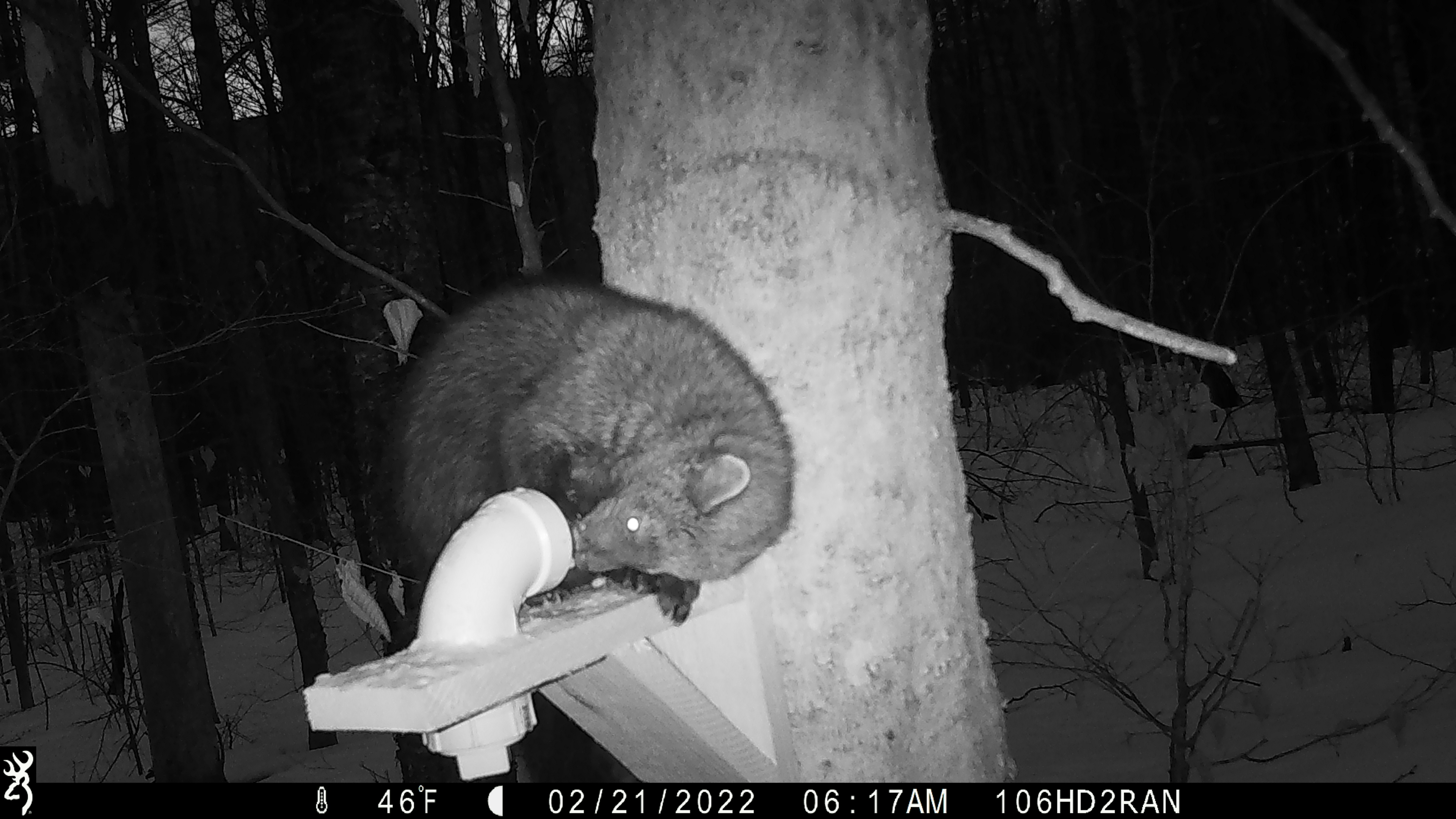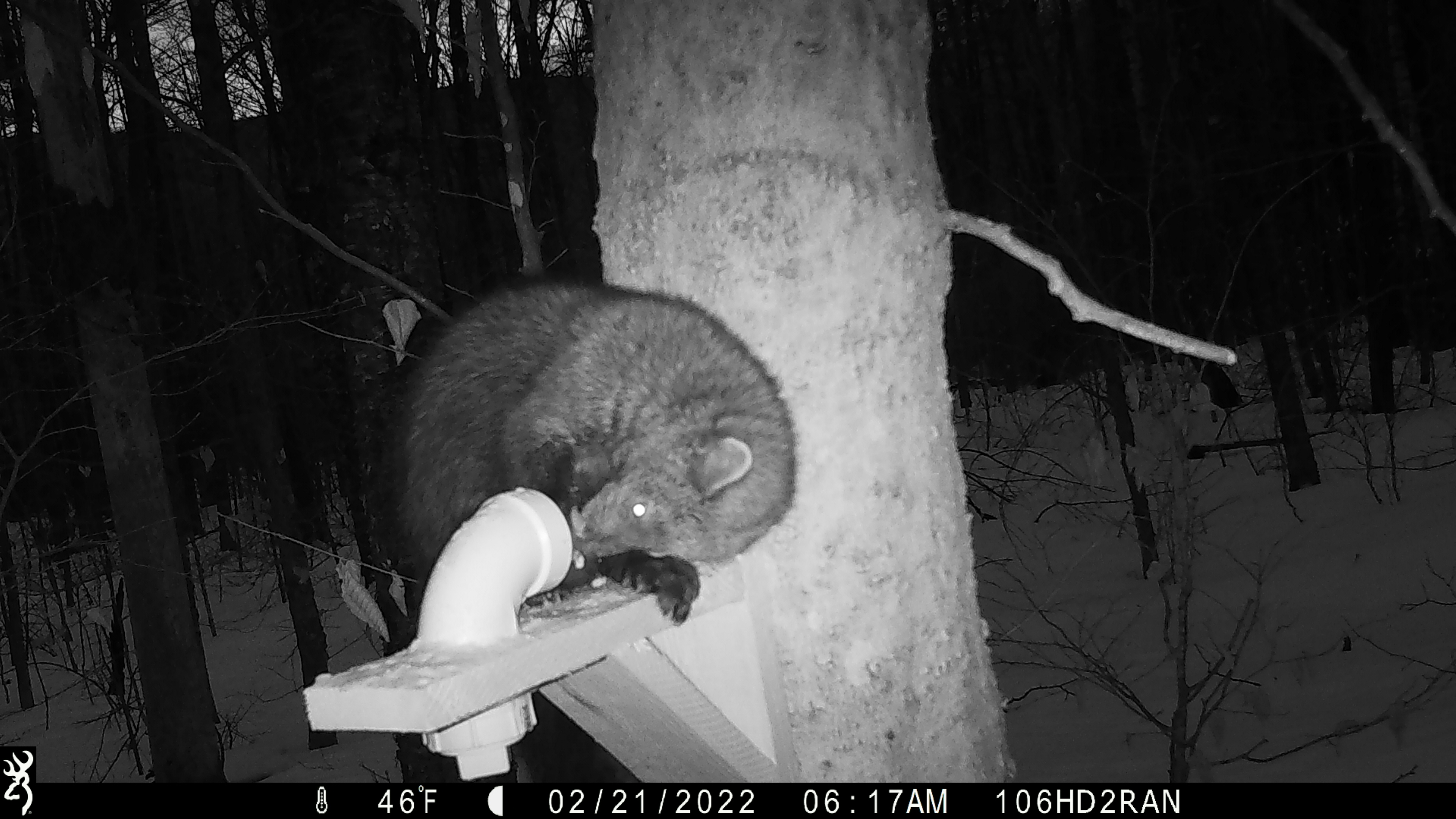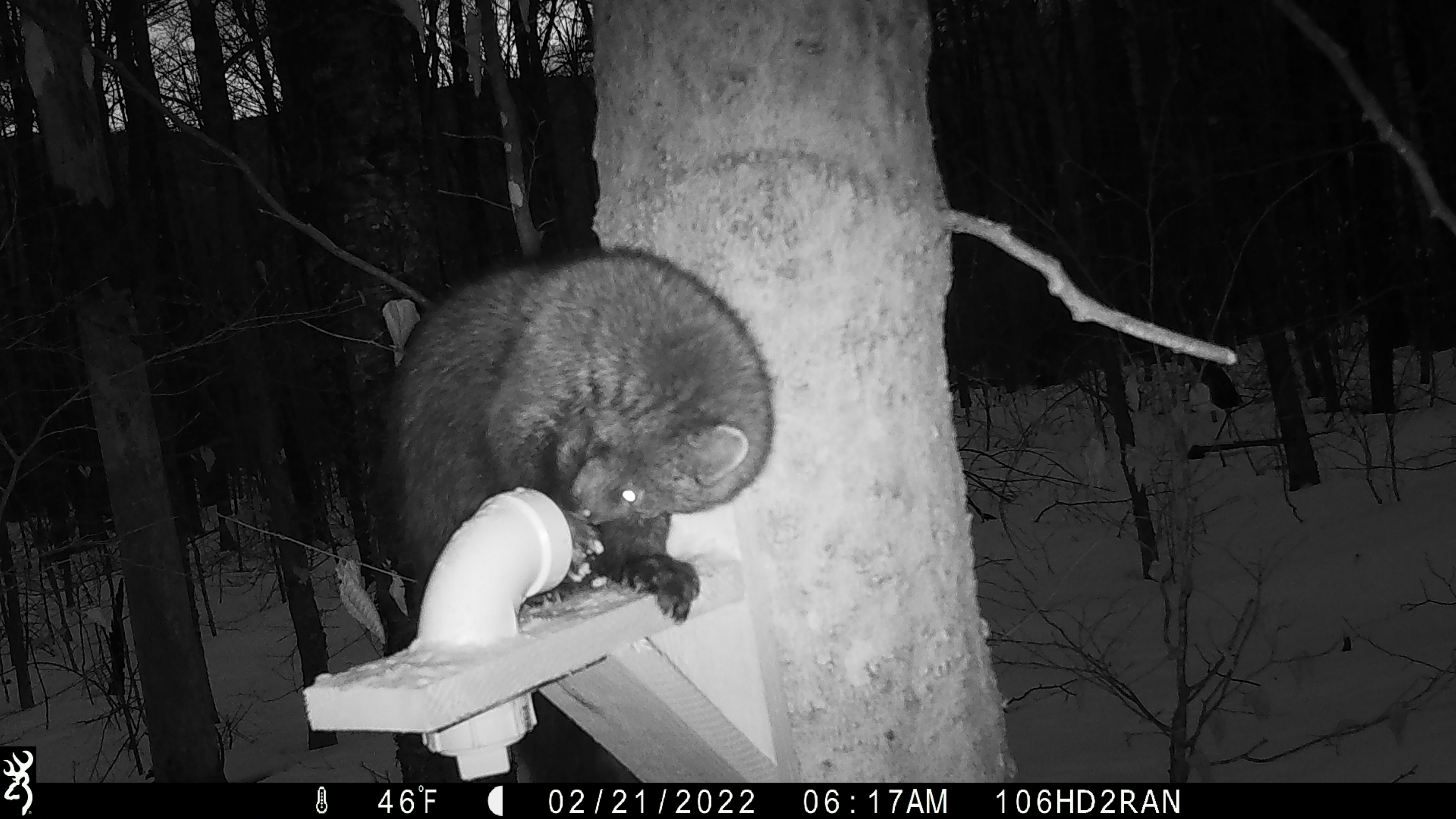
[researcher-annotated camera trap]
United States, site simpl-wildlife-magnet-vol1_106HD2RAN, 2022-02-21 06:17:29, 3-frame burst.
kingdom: Animalia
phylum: Chordata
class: Mammalia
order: Carnivora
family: Mustelidae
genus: Pekania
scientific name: Pekania pennanti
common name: fisher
Fisher (Pekania pennanti).